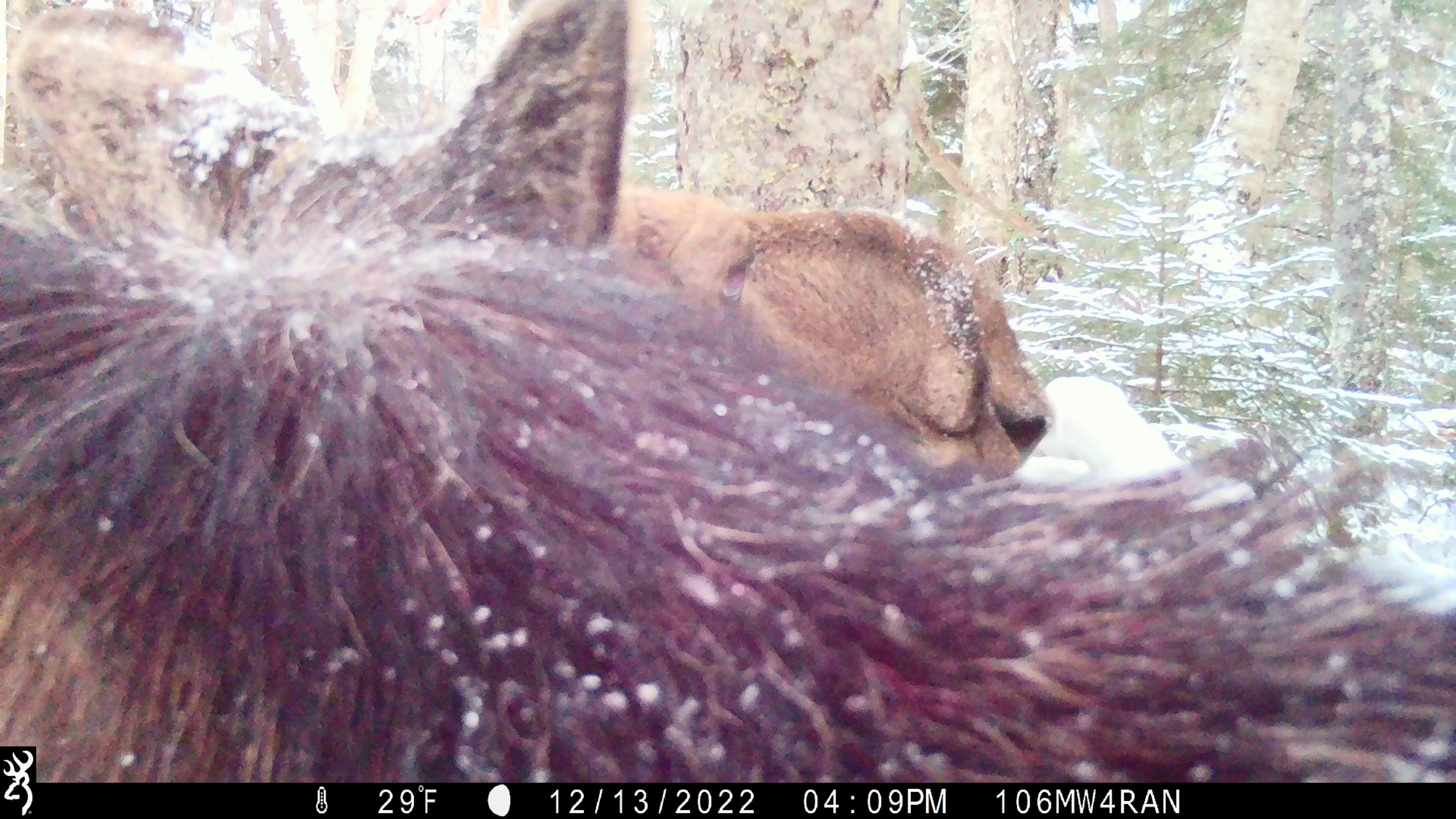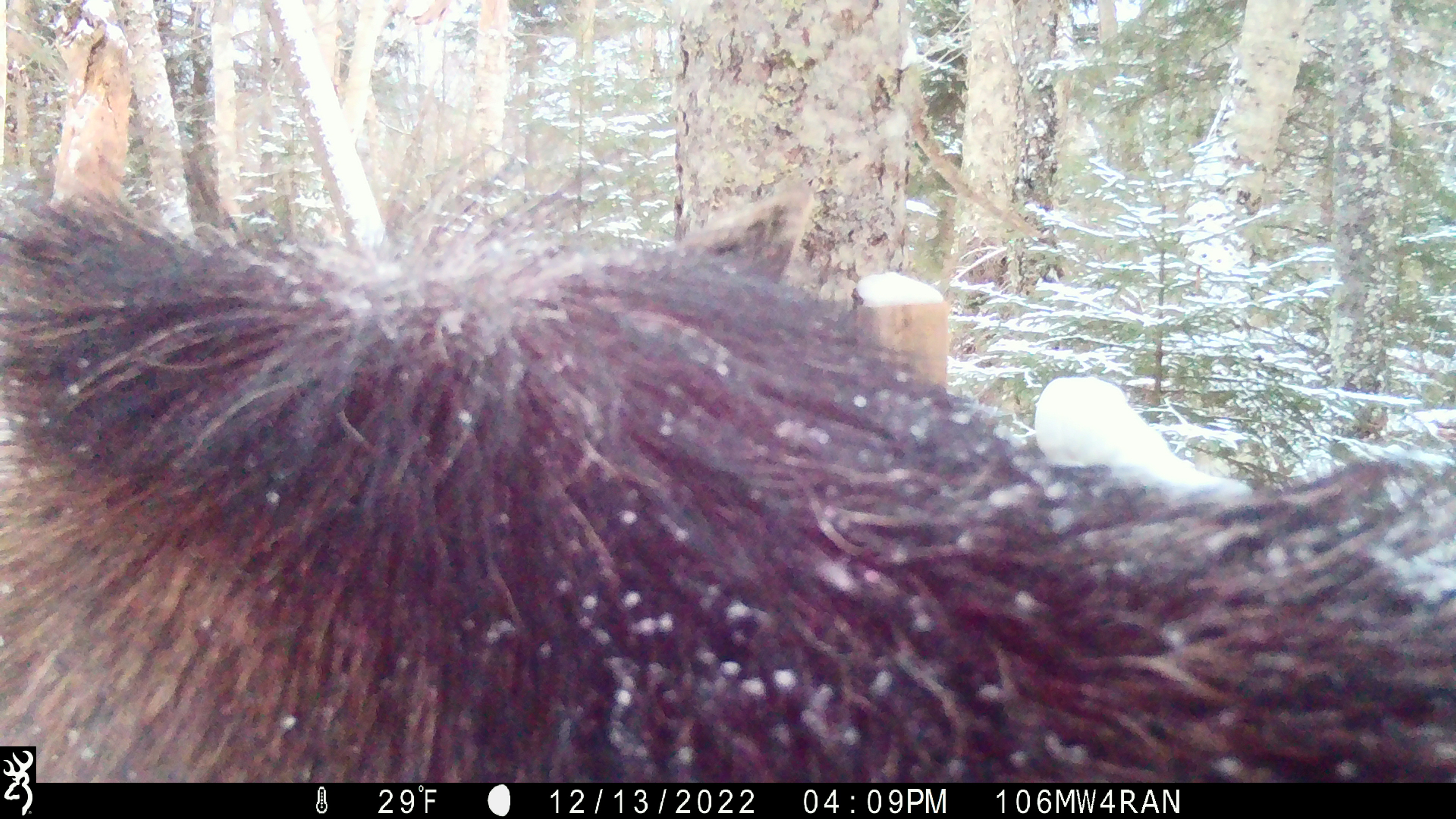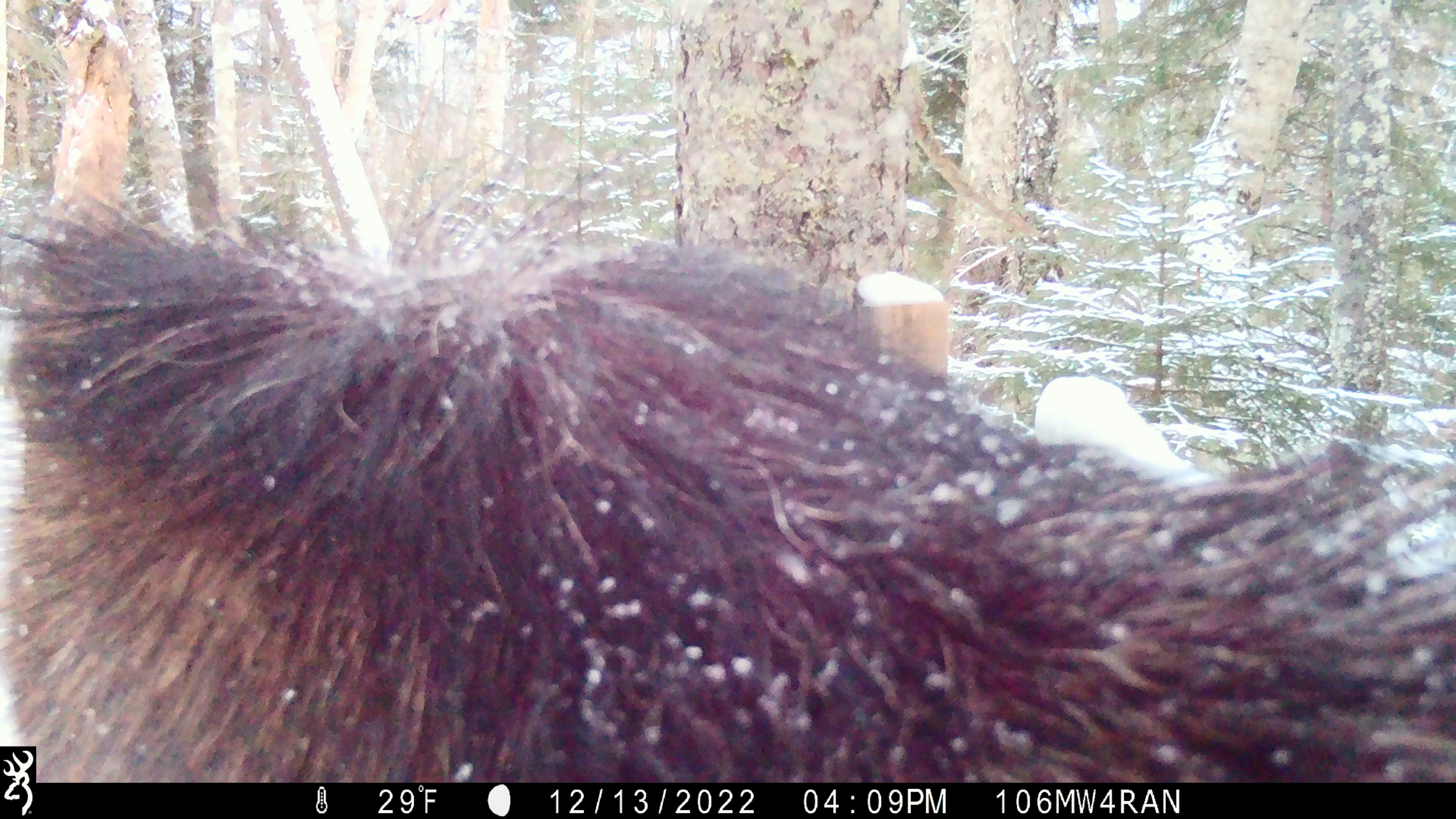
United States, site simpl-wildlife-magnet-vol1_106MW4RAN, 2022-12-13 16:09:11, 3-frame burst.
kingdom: Animalia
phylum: Chordata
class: Mammalia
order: Artiodactyla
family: Cervidae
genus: Alces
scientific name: Alces alces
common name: moose